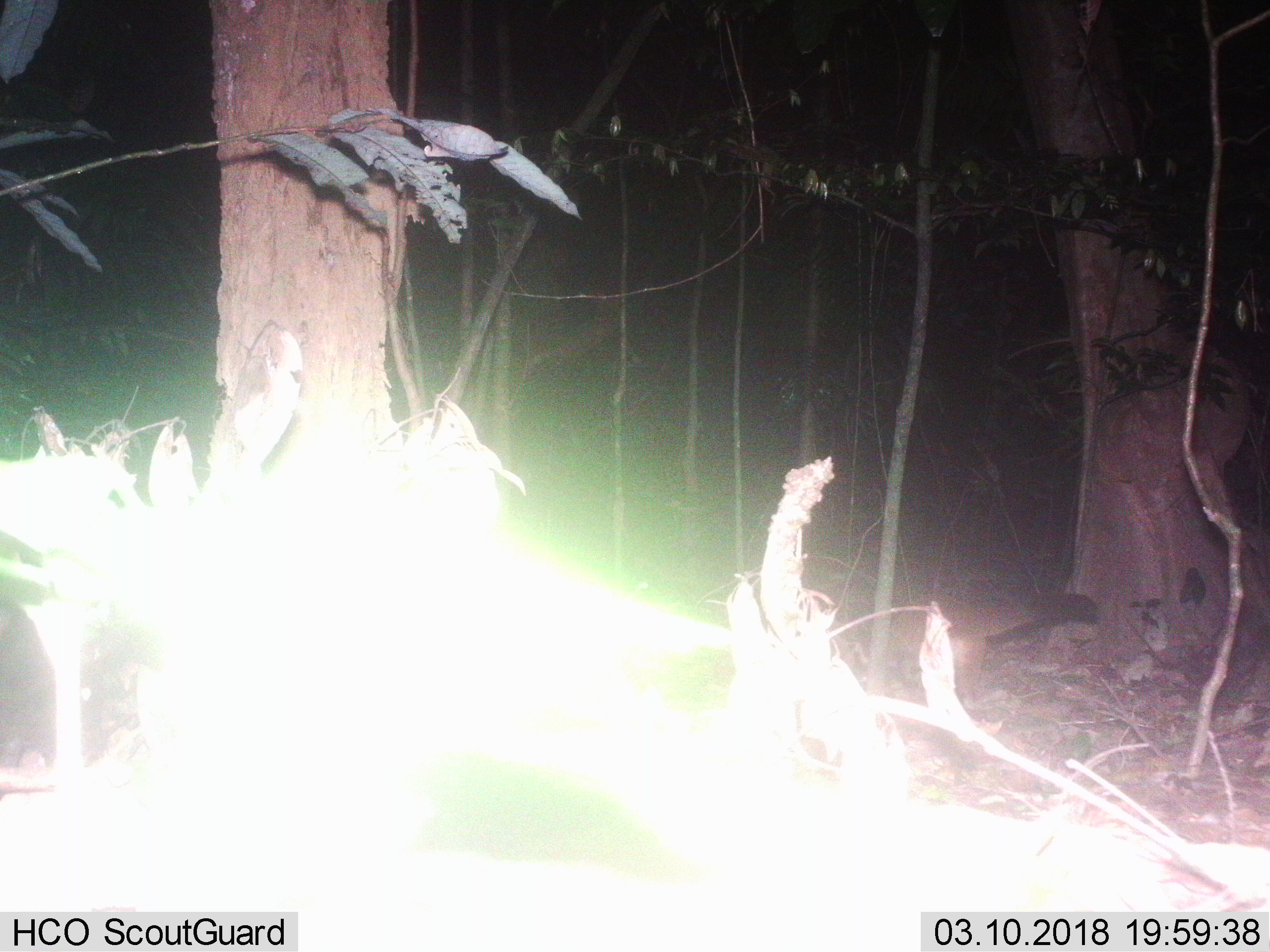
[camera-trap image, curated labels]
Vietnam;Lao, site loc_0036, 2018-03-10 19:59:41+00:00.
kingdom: Animalia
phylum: Chordata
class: Mammalia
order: Carnivora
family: Viverridae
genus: Paguma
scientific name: Paguma larvata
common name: masked palm civet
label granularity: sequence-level